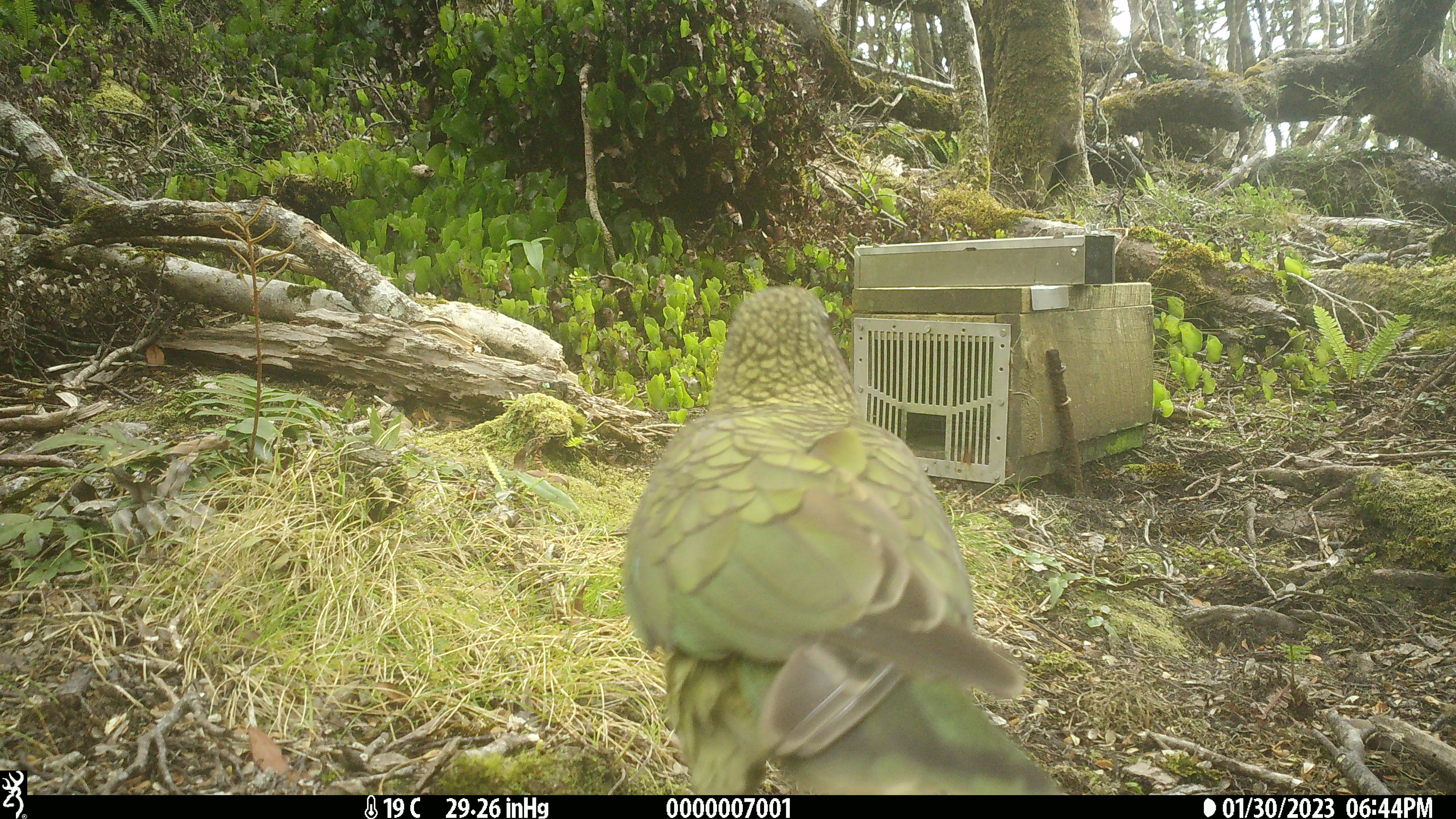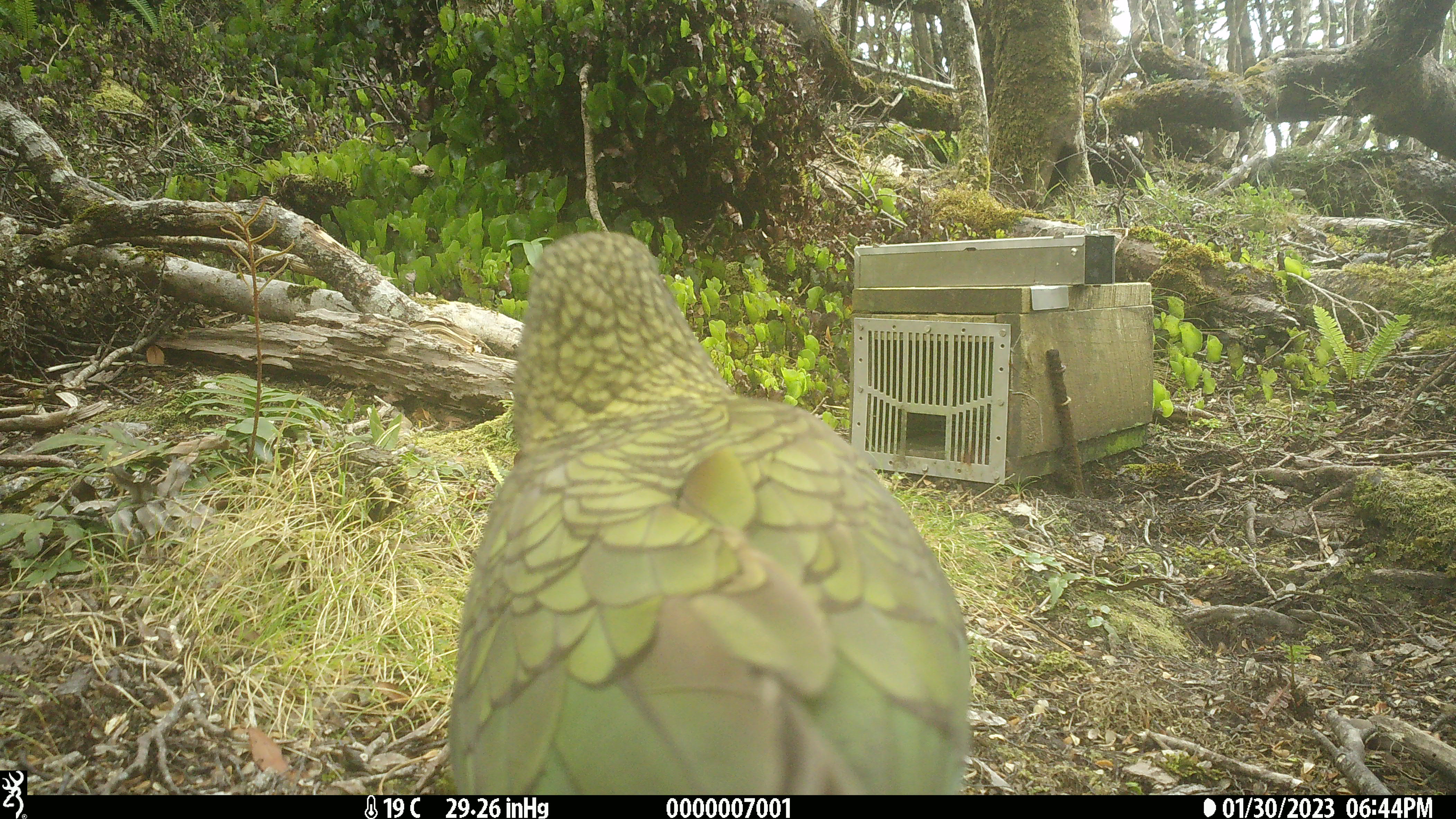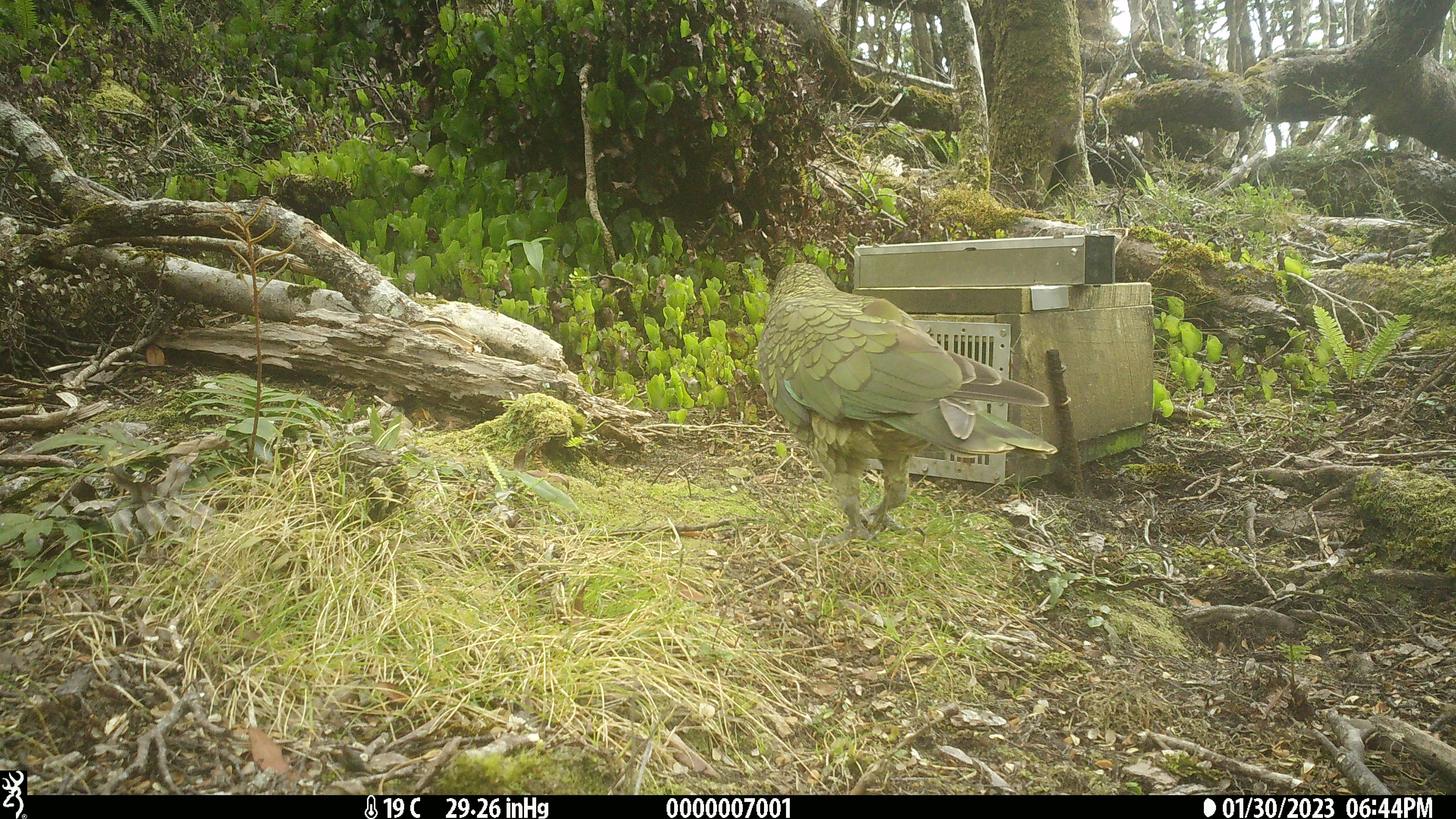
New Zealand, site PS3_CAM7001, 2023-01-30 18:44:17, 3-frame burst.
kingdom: Animalia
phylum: Chordata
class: Aves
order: Psittaciformes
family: Strigopidae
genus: Nestor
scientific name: Nestor notabilis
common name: kea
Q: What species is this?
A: Kea (Nestor notabilis).